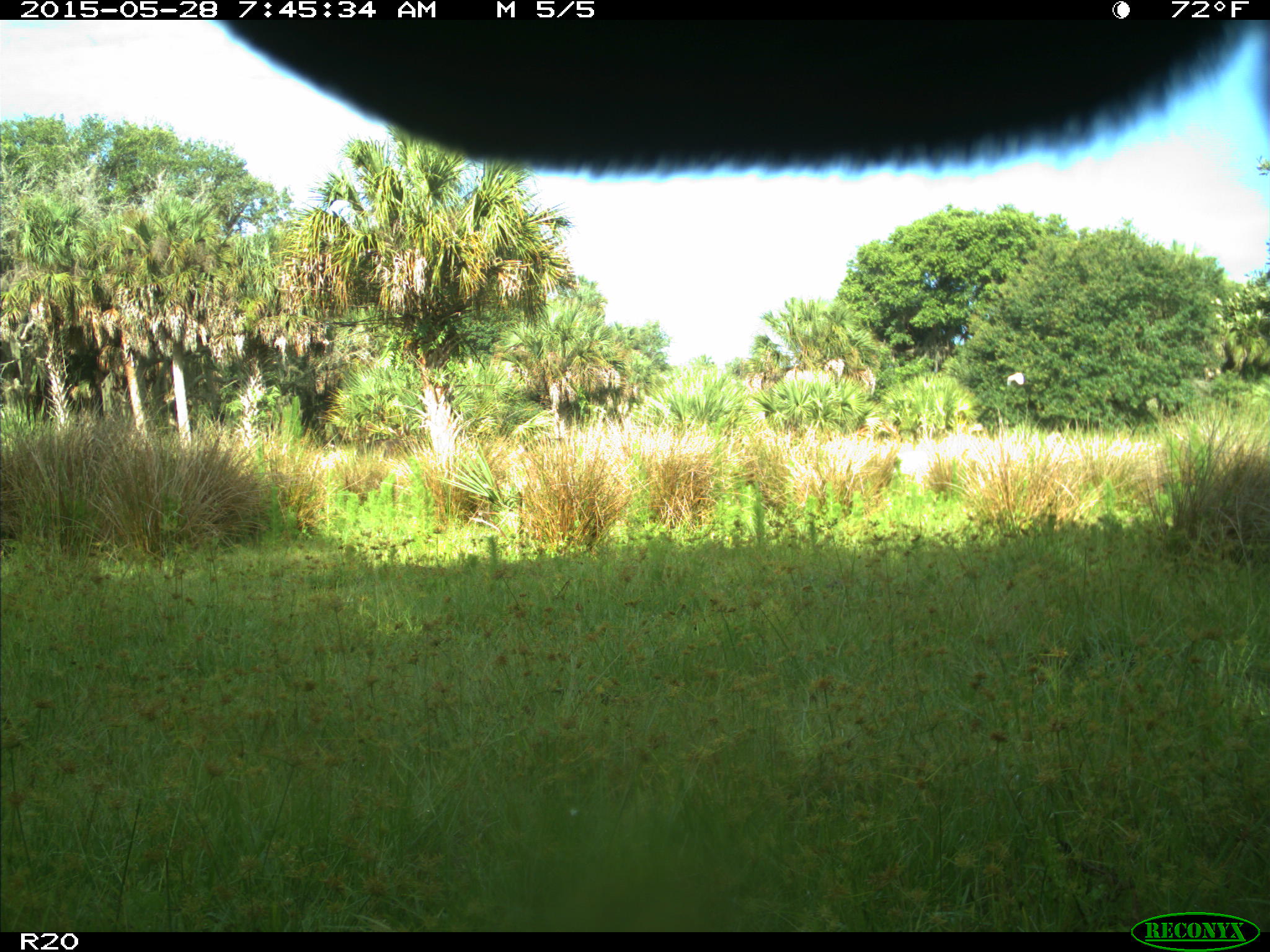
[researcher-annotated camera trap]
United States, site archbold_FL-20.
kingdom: Animalia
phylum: Chordata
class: Mammalia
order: Artiodactyla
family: Bovidae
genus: Bos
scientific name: Bos taurus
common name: domestic cow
Bos taurus (domestic cow).